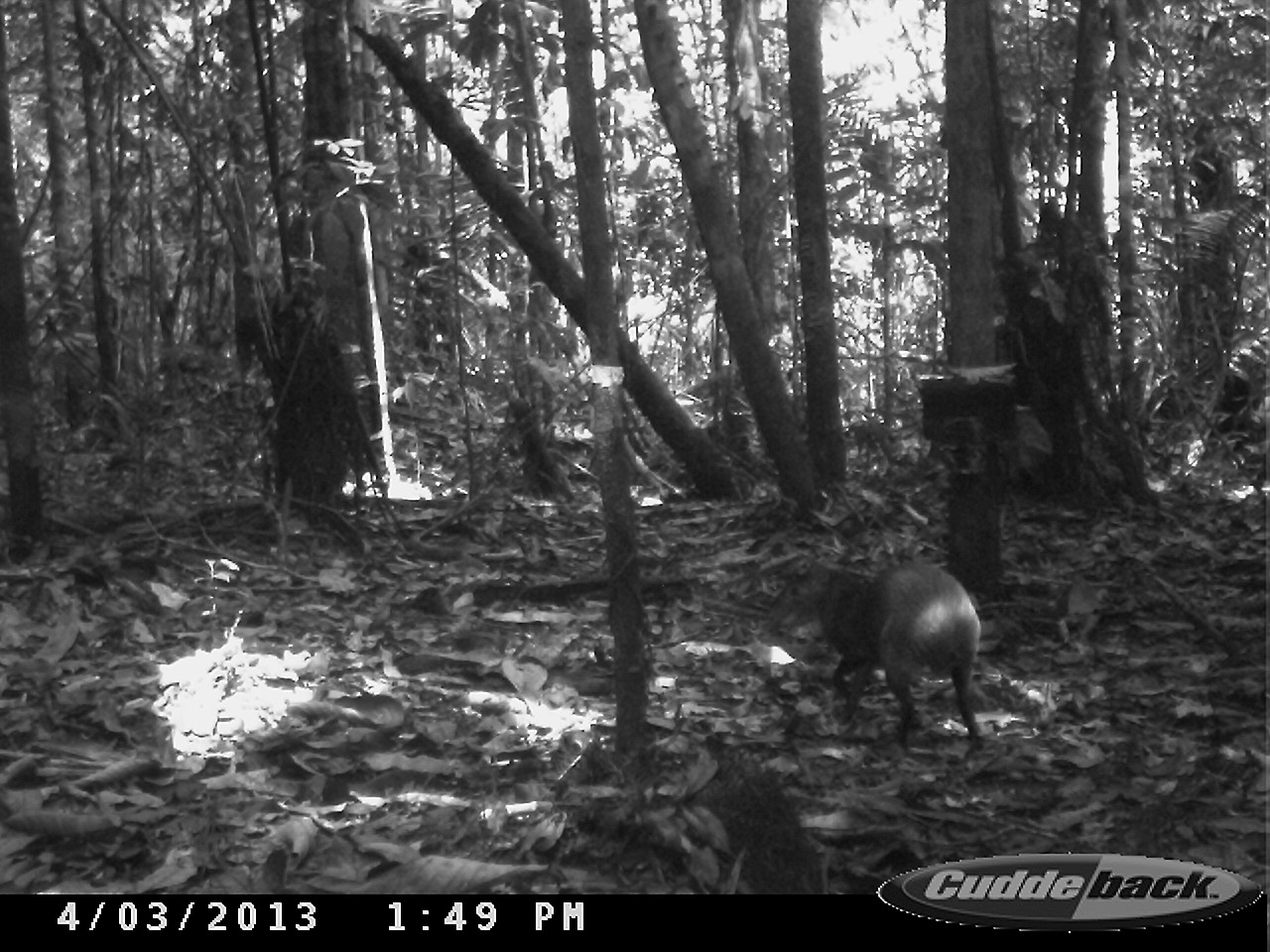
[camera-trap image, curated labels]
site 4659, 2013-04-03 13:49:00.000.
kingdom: Animalia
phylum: Chordata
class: Mammalia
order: Rodentia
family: Dasyproctidae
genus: Dasyprocta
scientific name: Dasyprocta leporina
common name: red-rumped agouti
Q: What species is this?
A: Dasyprocta leporina (red-rumped agouti).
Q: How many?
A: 1.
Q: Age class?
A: Adult.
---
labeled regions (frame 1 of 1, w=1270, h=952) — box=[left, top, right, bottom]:
dasyprocta leporina: box=[761, 561, 982, 740]